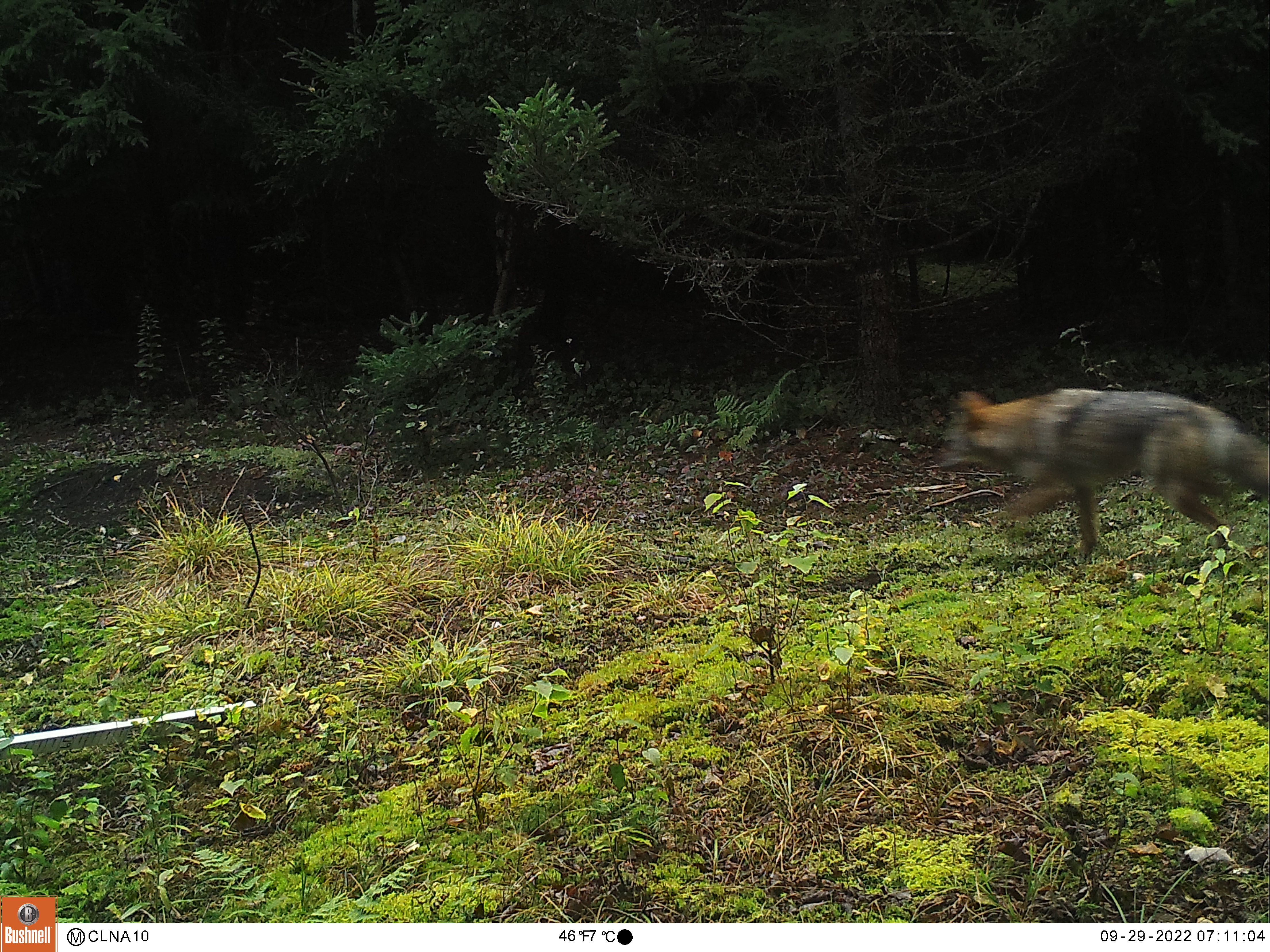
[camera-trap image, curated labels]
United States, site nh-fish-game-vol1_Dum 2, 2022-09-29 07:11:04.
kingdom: Animalia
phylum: Chordata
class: Mammalia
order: Carnivora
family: Canidae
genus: Canis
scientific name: Canis latrans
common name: coyote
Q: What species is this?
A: Coyote (Canis latrans).